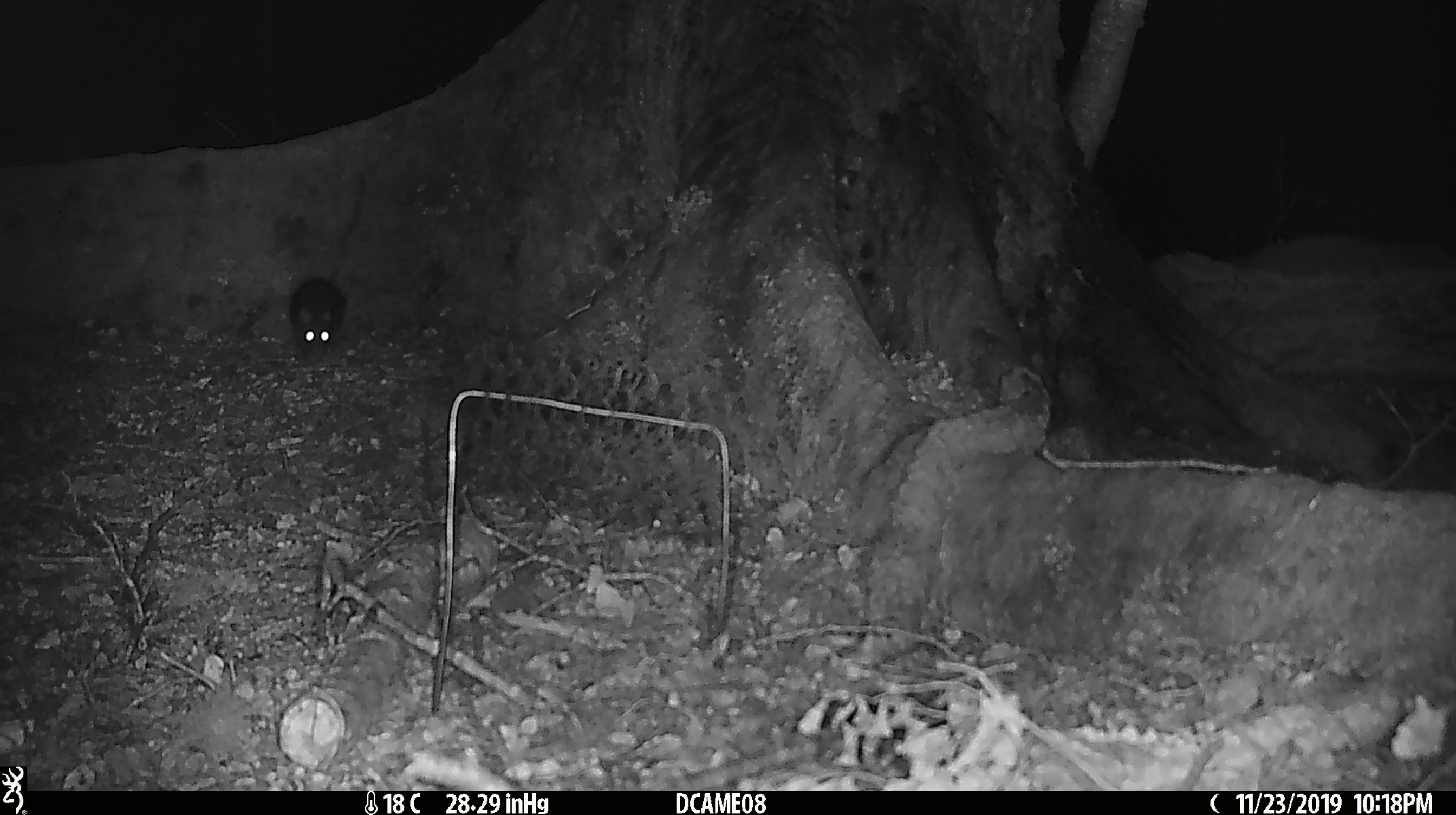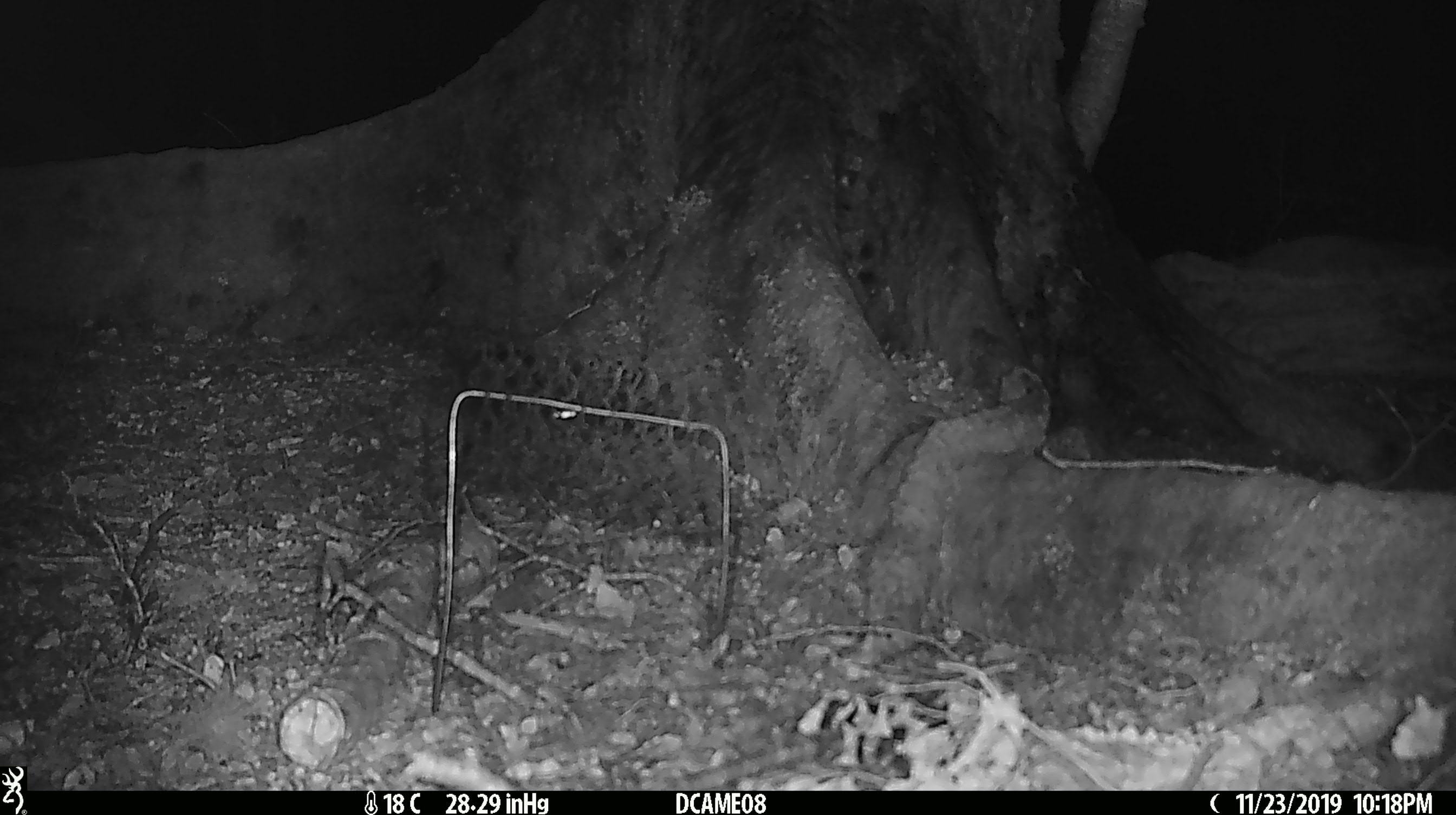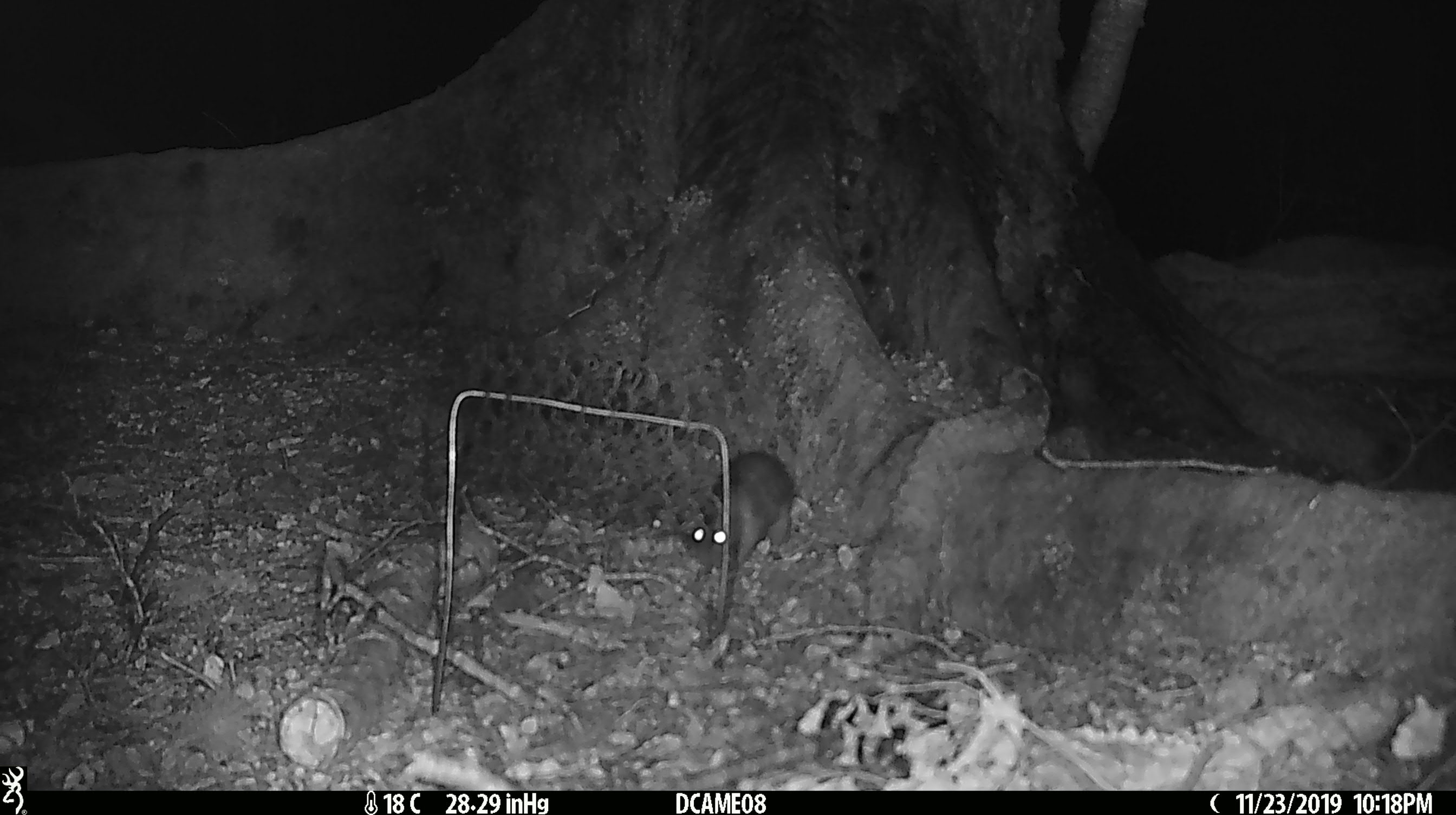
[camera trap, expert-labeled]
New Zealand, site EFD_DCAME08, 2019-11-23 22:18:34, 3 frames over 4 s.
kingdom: Animalia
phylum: Chordata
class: Mammalia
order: Rodentia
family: Muridae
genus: Rattus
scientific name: Rattus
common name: rat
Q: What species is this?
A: Rat (Rattus).